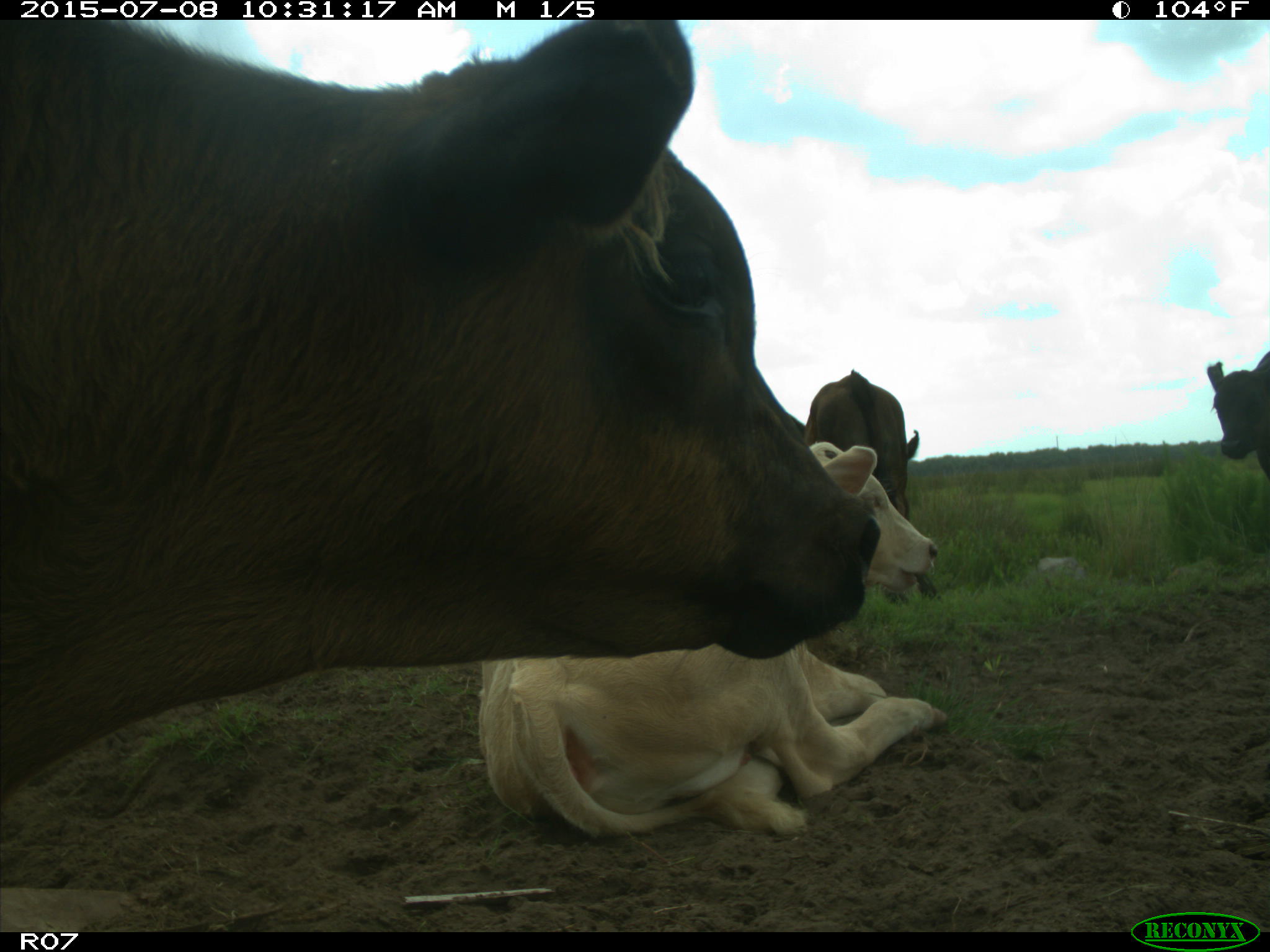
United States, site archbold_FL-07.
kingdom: Animalia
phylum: Chordata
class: Mammalia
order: Artiodactyla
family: Bovidae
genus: Bos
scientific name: Bos taurus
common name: domestic cow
Bos taurus (domestic cow).